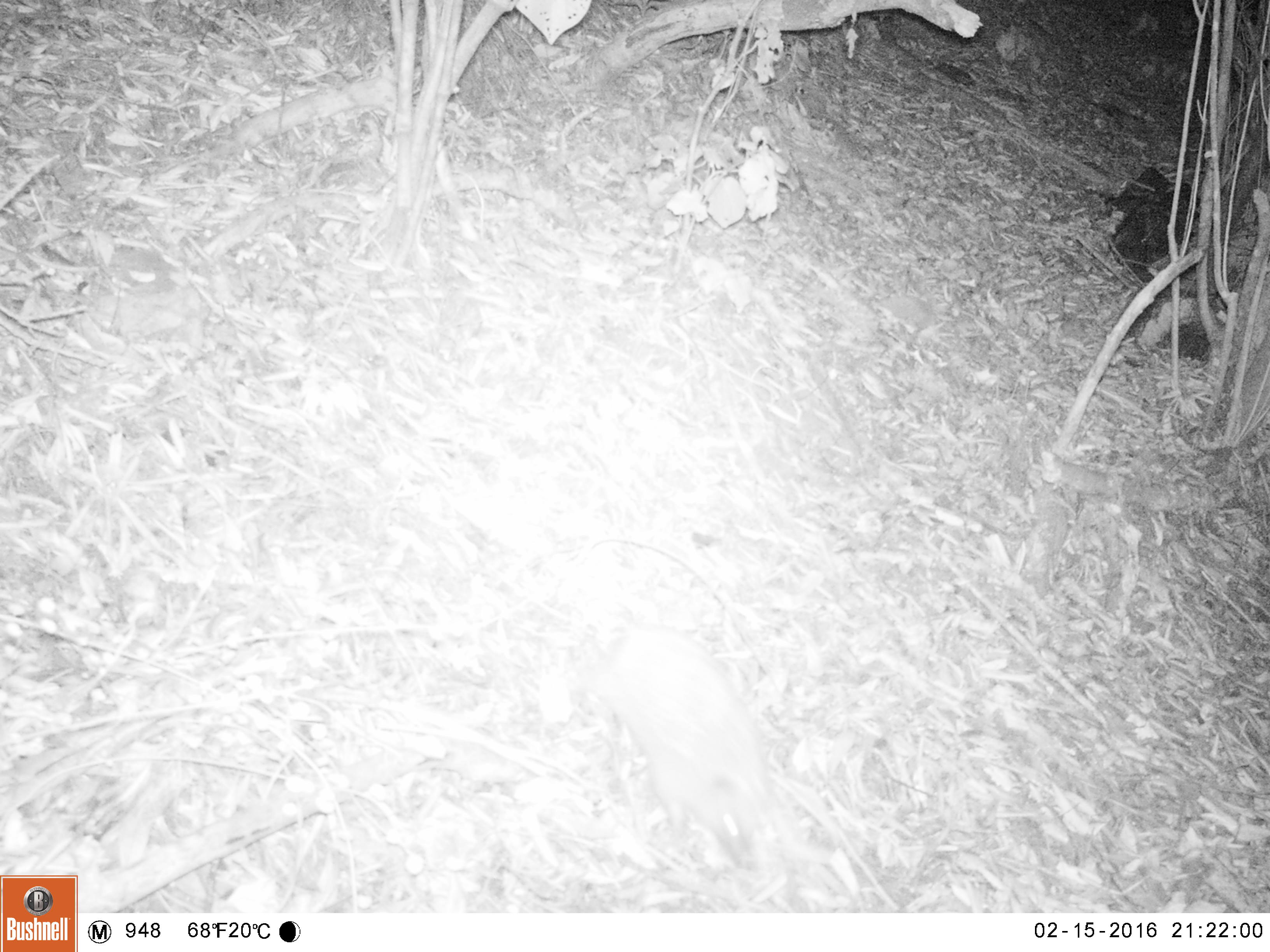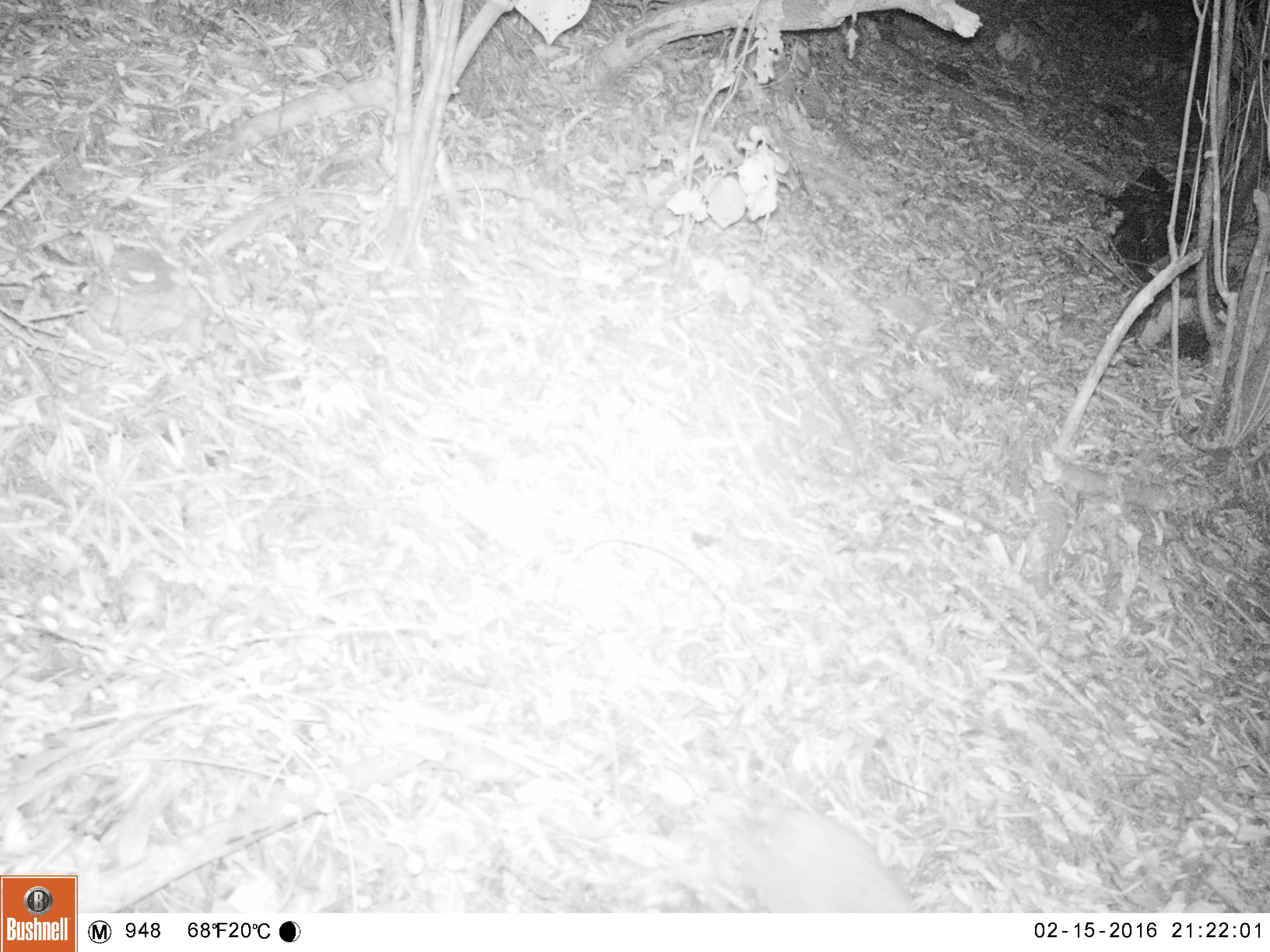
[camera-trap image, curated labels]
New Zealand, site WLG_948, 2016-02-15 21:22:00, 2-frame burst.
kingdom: Animalia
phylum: Chordata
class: Mammalia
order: Eulipotyphla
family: Erinaceidae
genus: Erinaceus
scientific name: Erinaceus europaeus europaeus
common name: european hedgehog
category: hedgehog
Hedgehog (european hedgehog) (Erinaceus europaeus europaeus).